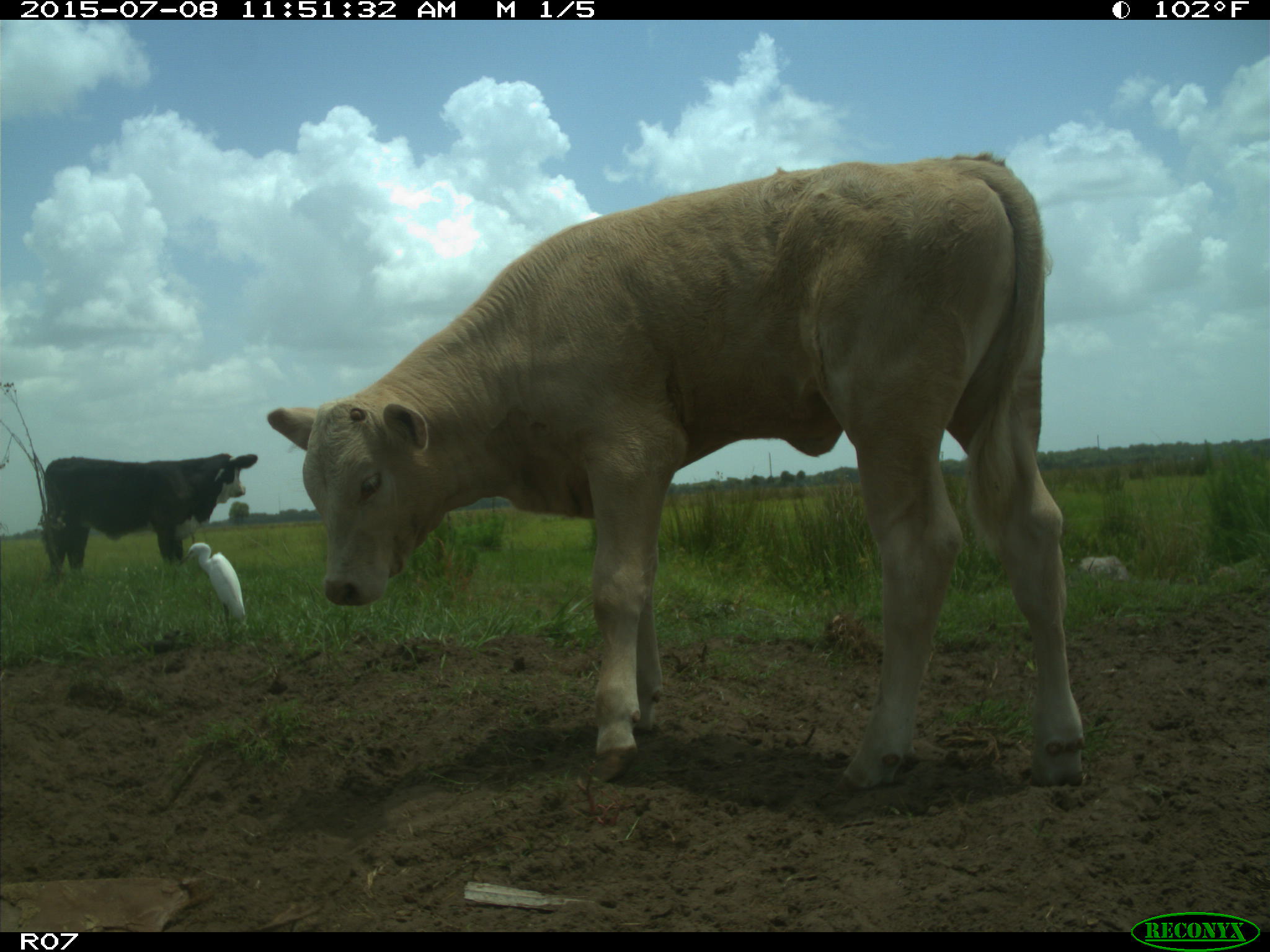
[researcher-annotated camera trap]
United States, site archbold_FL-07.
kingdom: Animalia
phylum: Chordata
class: Mammalia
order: Artiodactyla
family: Bovidae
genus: Bos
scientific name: Bos taurus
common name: domestic cow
Bos taurus (domestic cow).